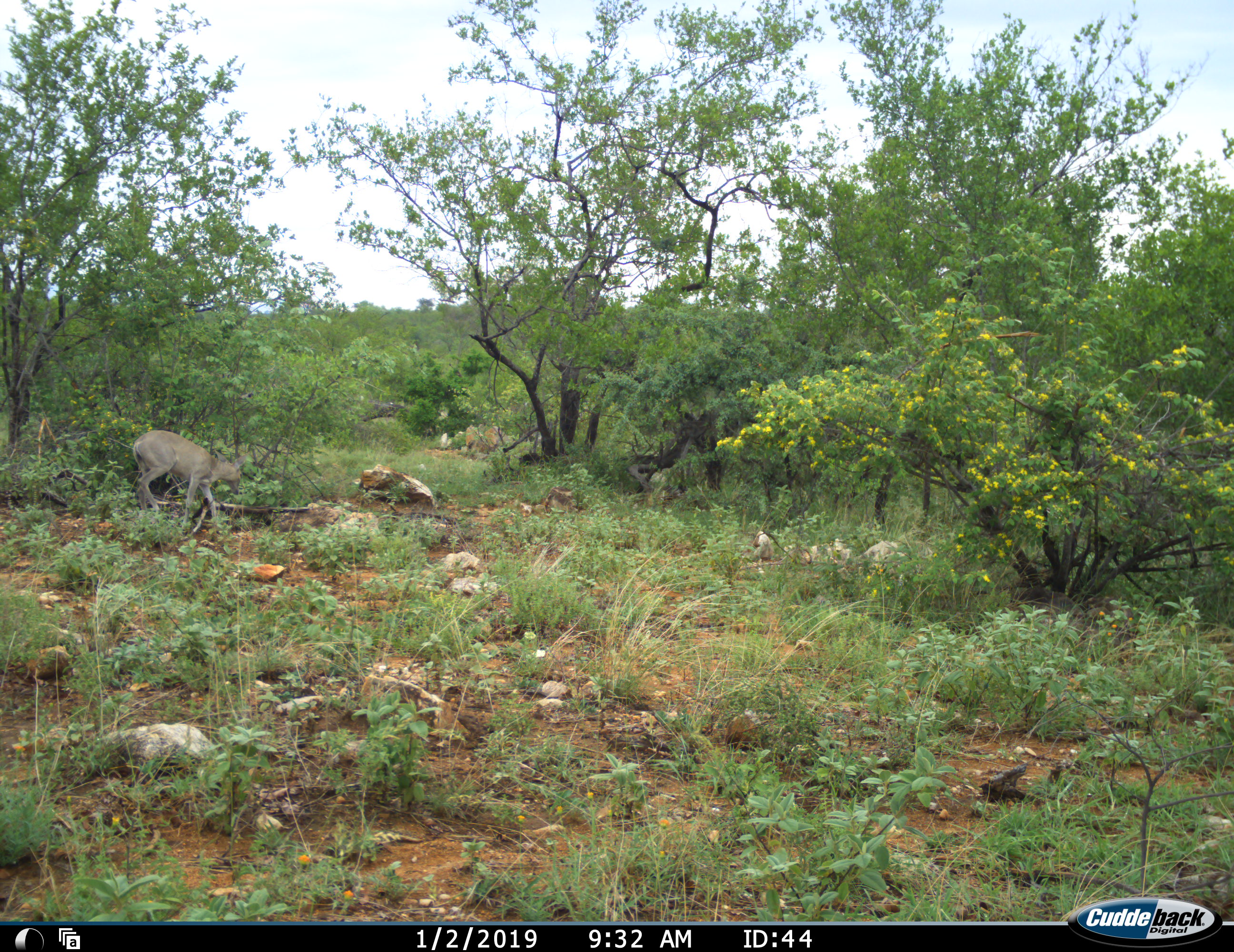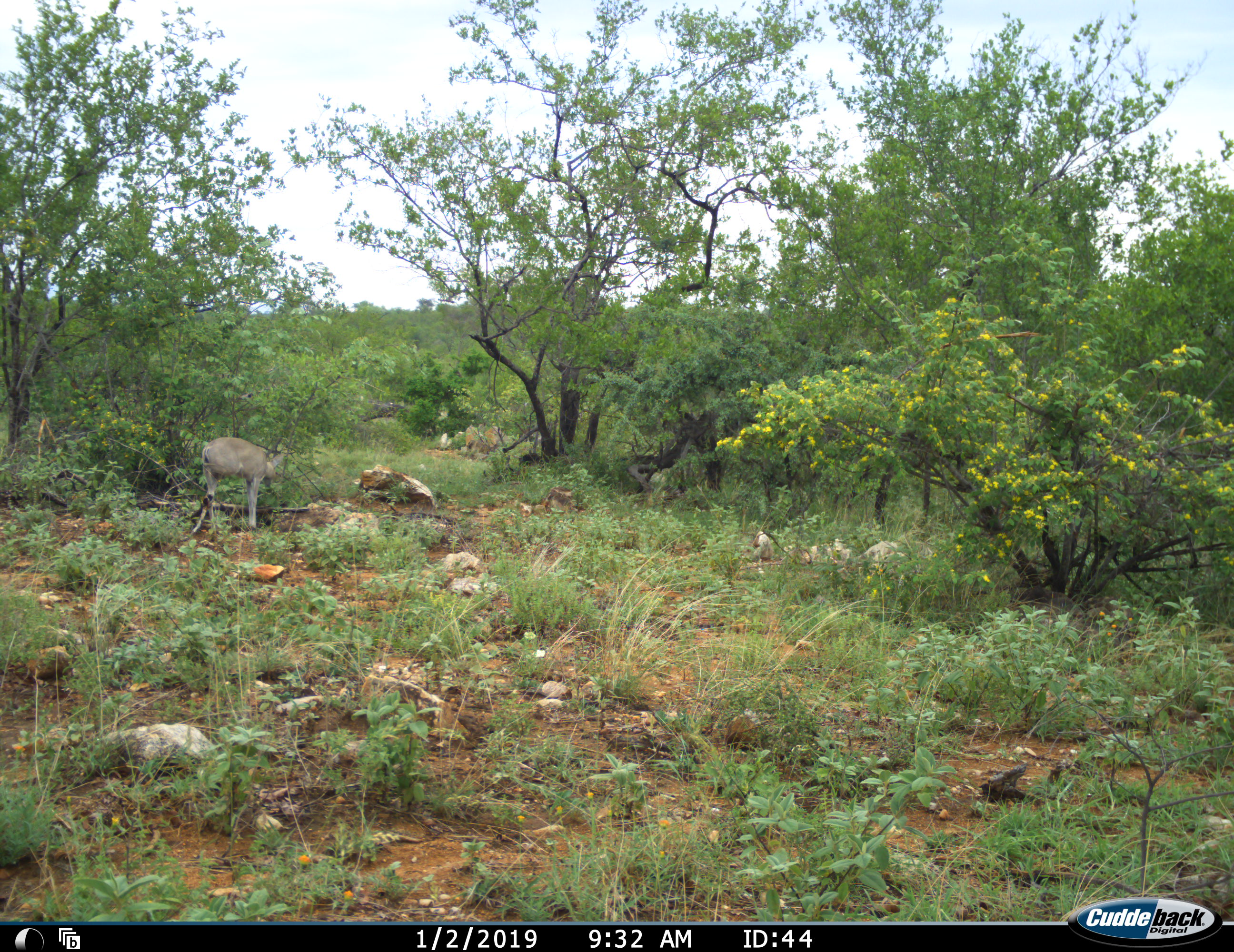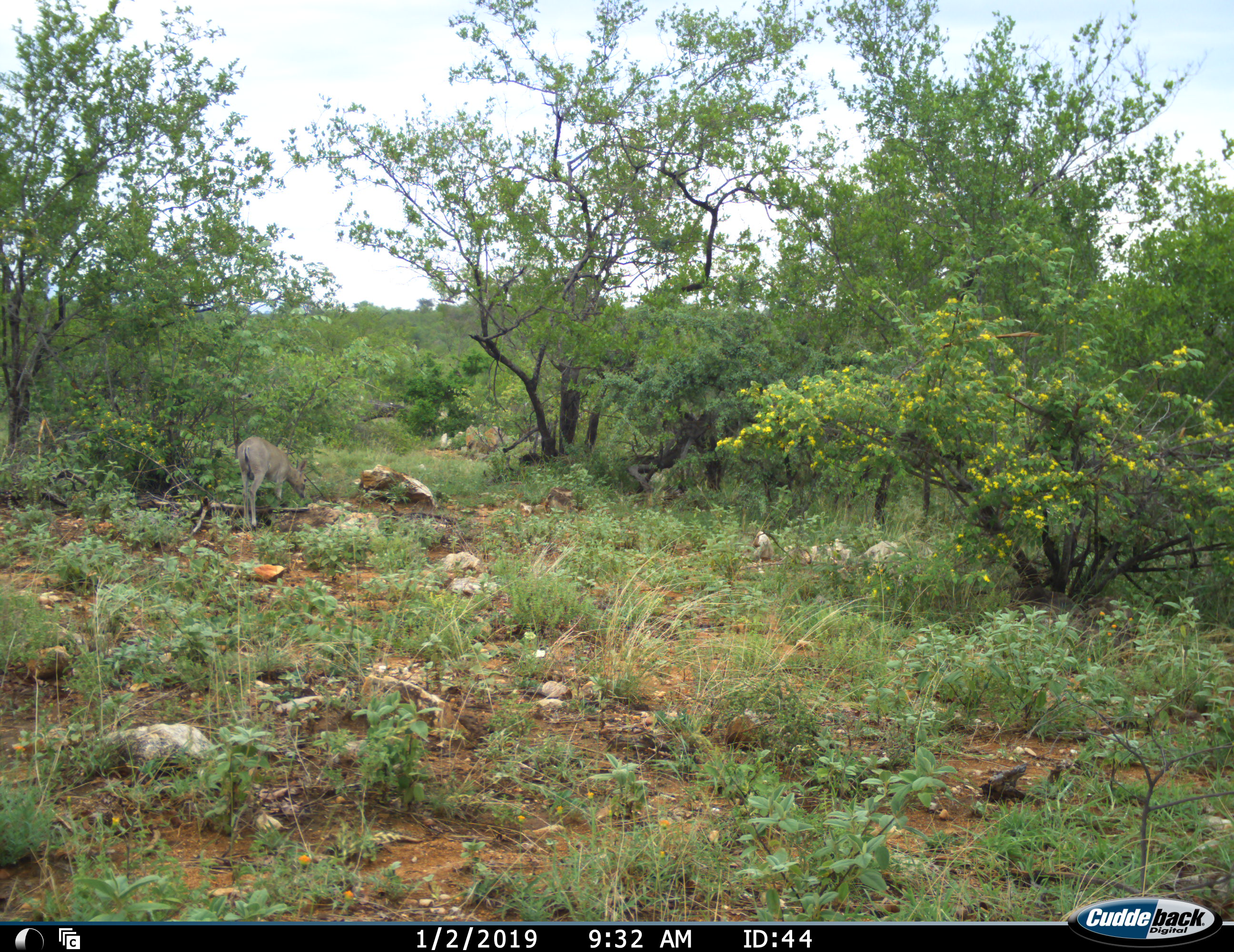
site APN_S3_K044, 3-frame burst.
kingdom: Animalia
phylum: Chordata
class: Mammalia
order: Artiodactyla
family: Bovidae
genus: Sylvicapra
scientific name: Sylvicapra grimmia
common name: common duiker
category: duikercommongrey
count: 1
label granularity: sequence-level